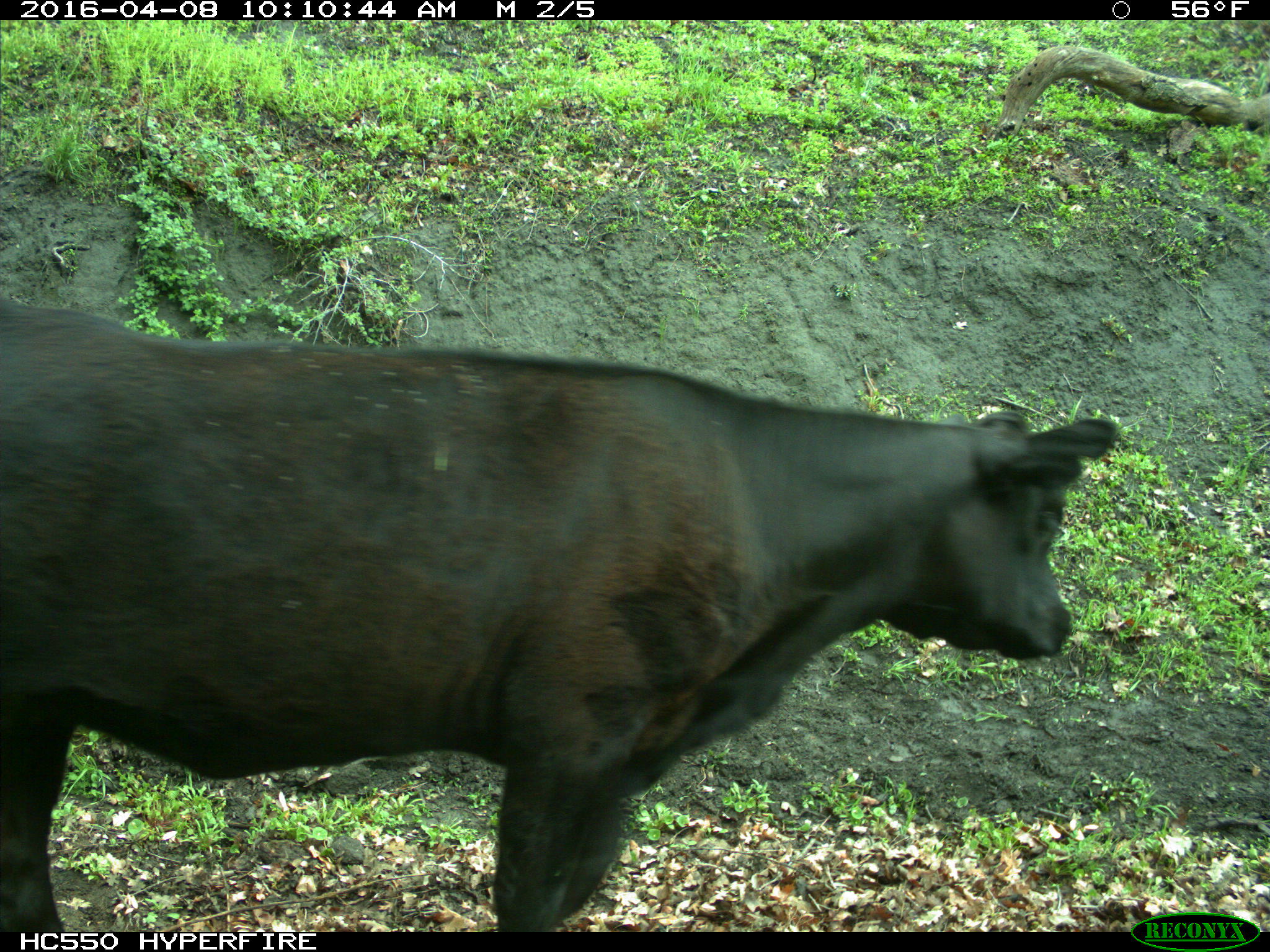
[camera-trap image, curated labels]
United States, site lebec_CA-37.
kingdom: Animalia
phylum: Chordata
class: Mammalia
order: Artiodactyla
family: Bovidae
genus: Bos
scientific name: Bos taurus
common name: domestic cow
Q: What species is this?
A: Bos taurus (domestic cow).